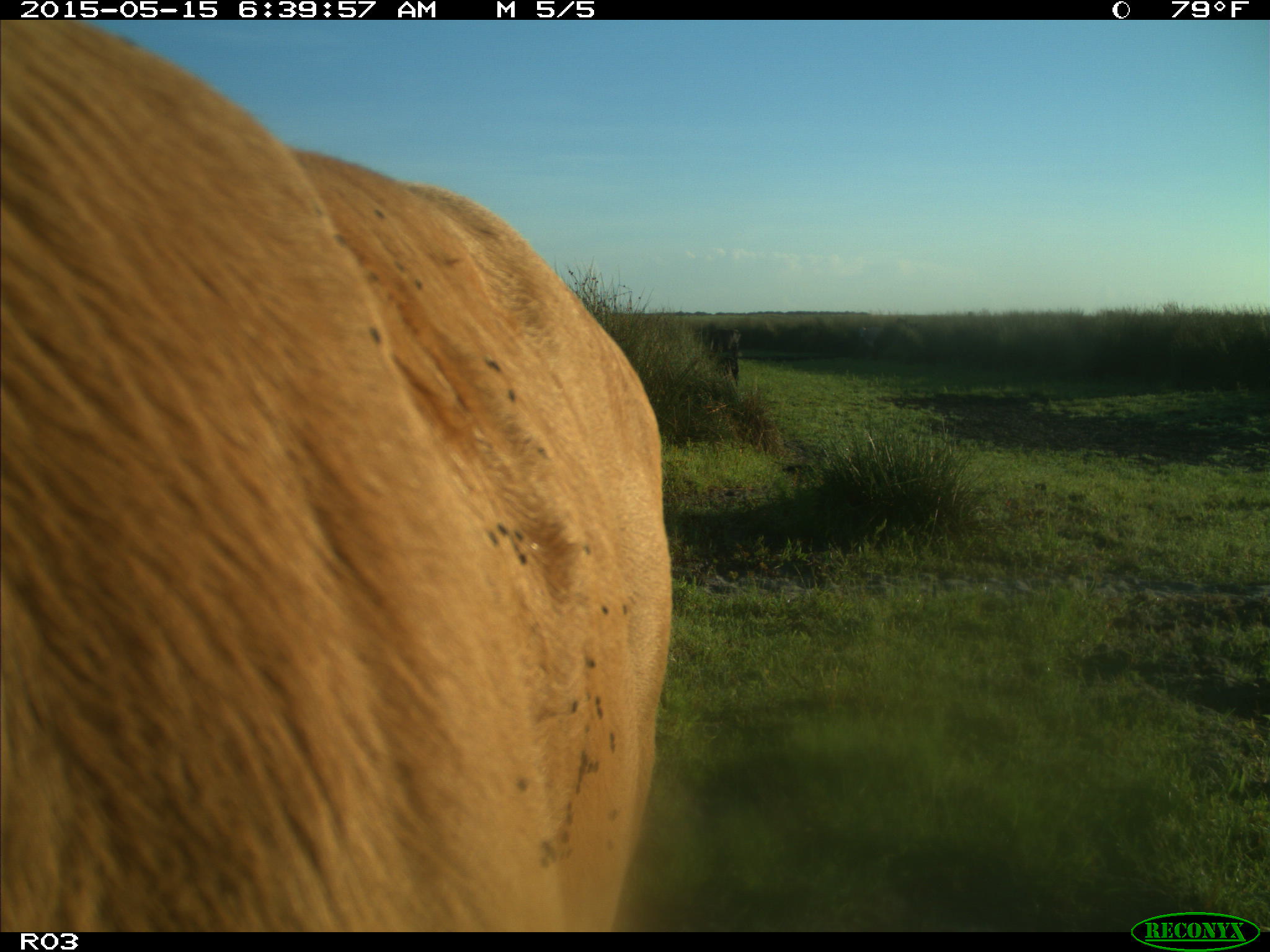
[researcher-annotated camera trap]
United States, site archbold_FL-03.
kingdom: Animalia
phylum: Chordata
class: Mammalia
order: Artiodactyla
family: Bovidae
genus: Bos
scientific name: Bos taurus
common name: domestic cow